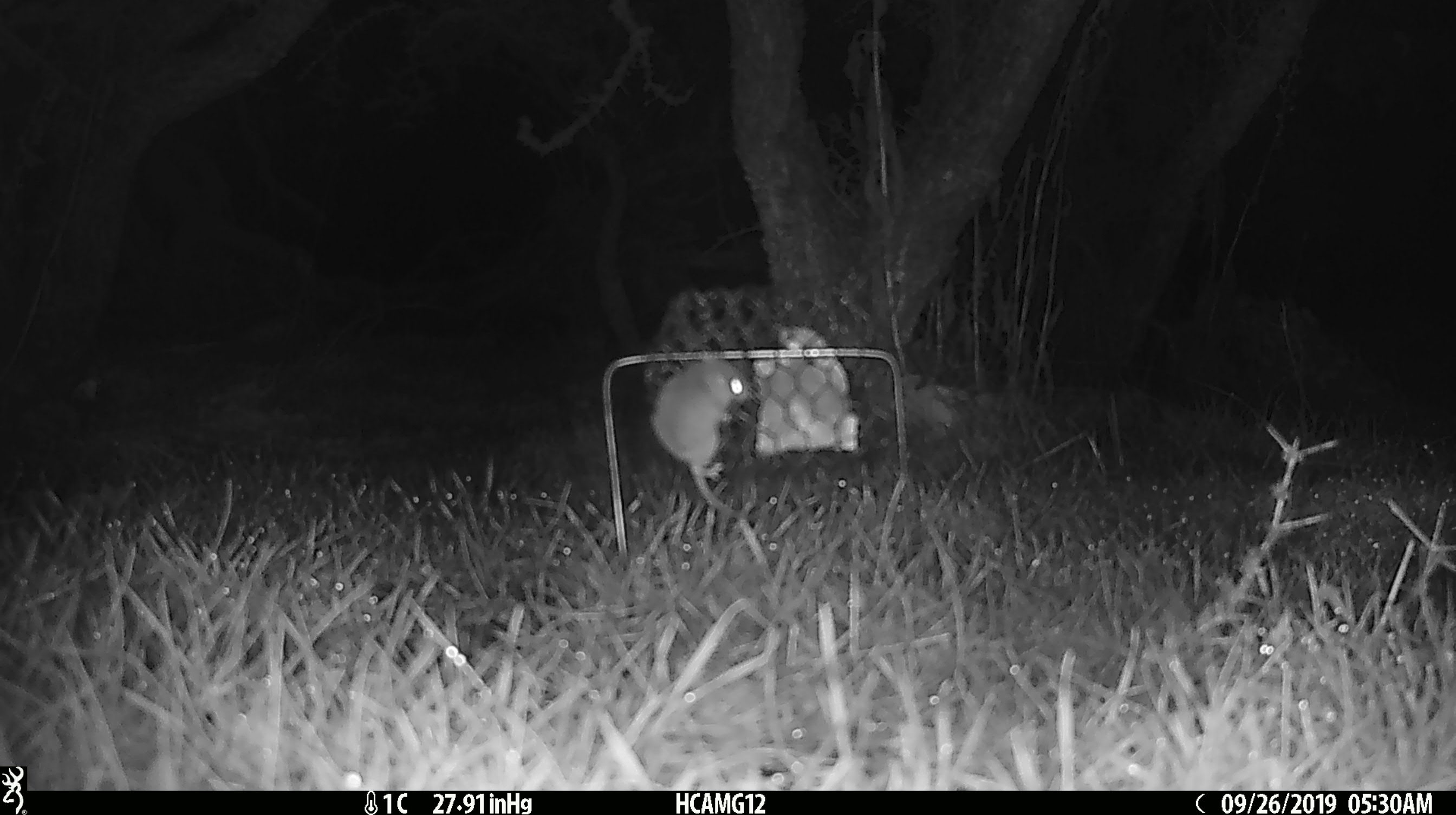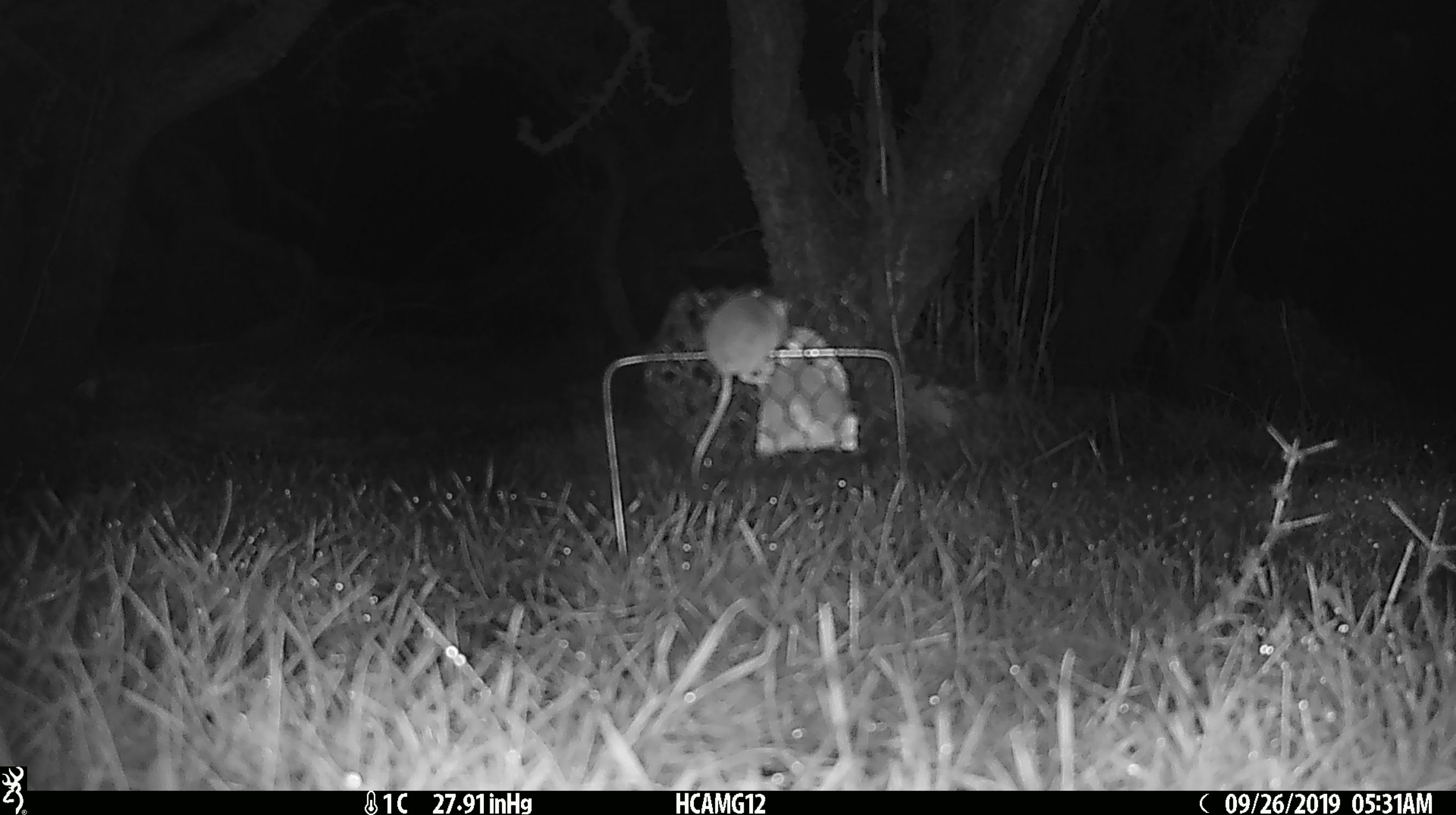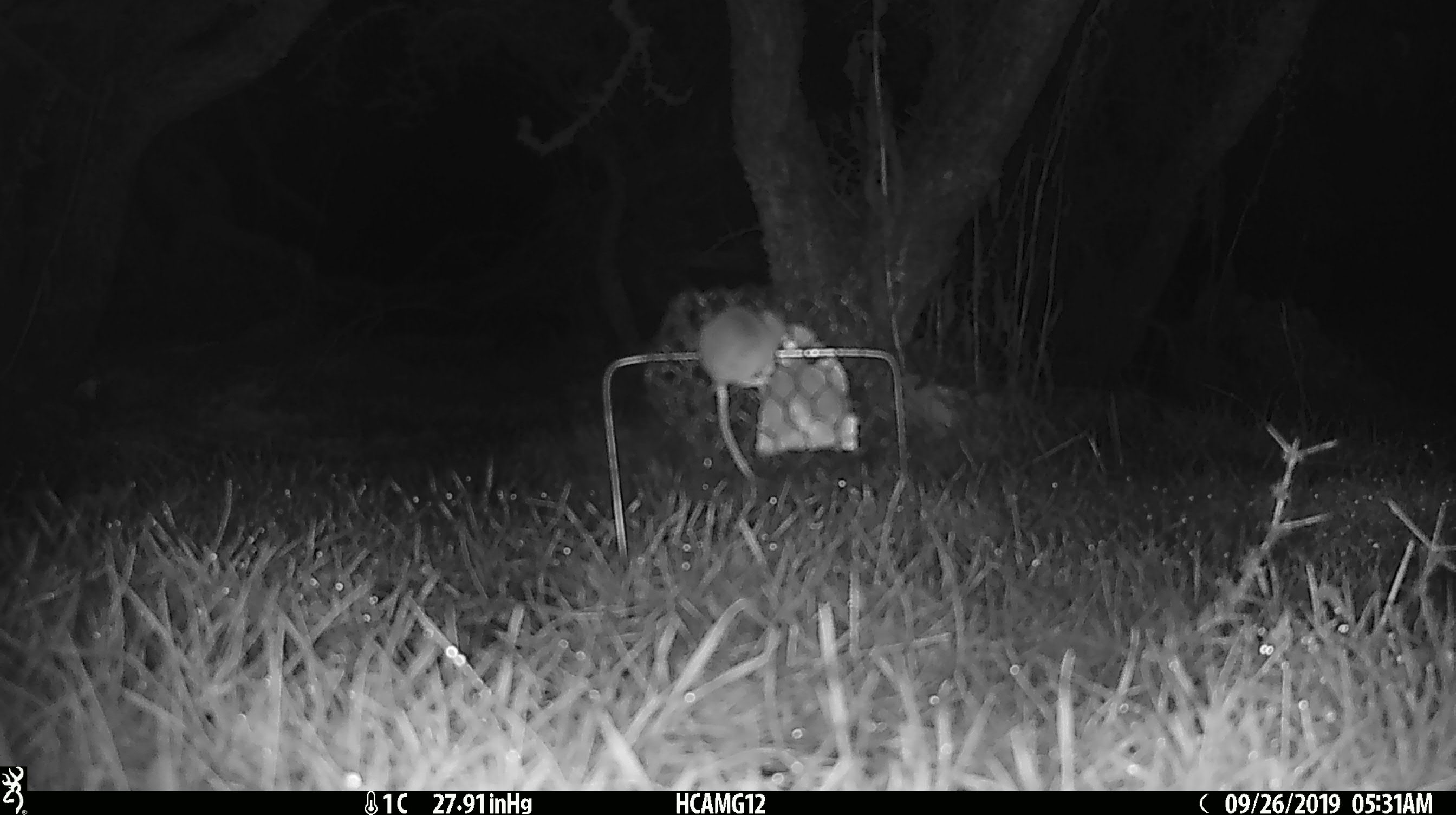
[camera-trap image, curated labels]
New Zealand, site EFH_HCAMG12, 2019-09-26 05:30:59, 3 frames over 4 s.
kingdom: Animalia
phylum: Chordata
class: Mammalia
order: Rodentia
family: Muridae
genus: Mus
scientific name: Mus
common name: mouse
Mouse (Mus).